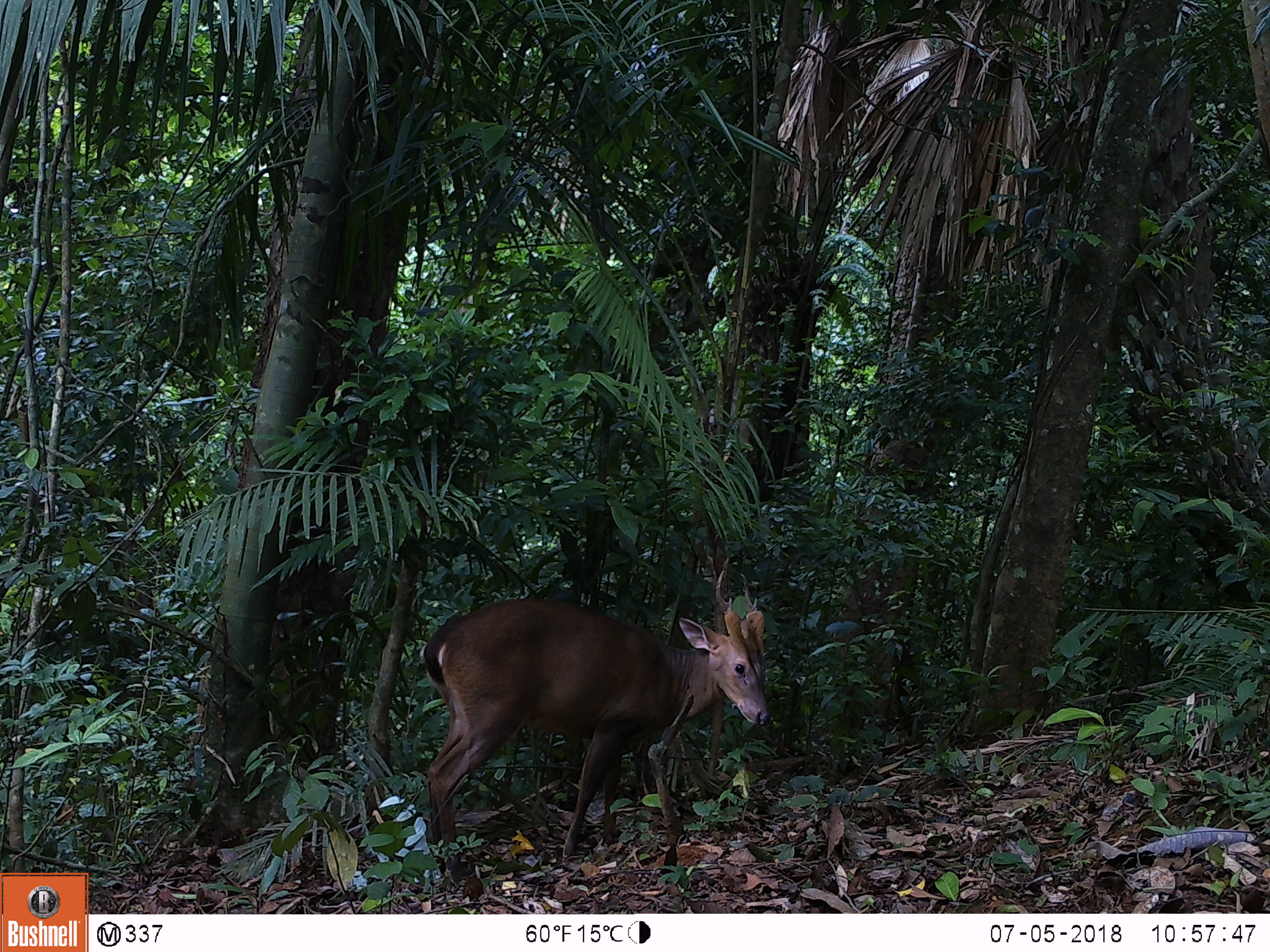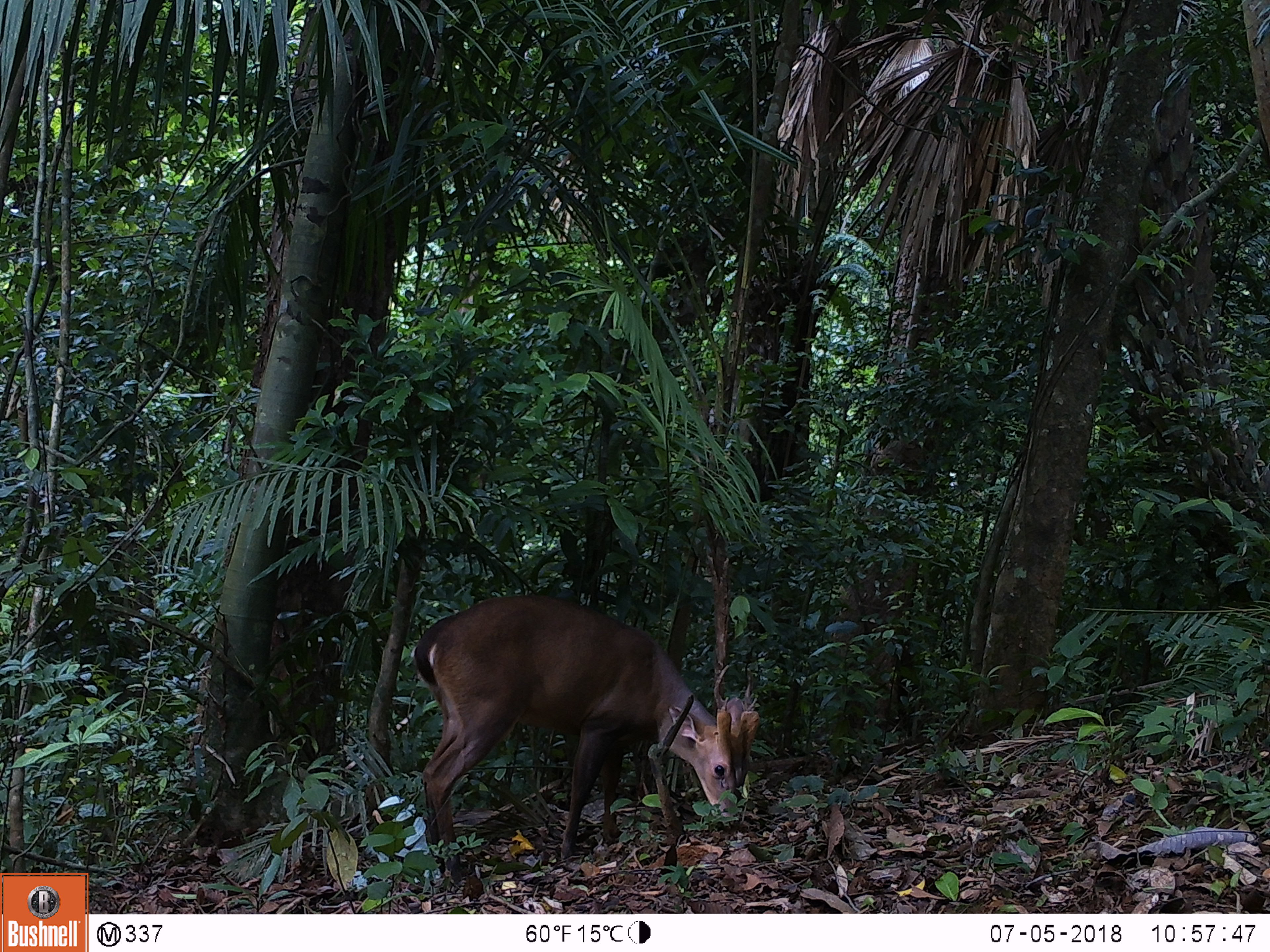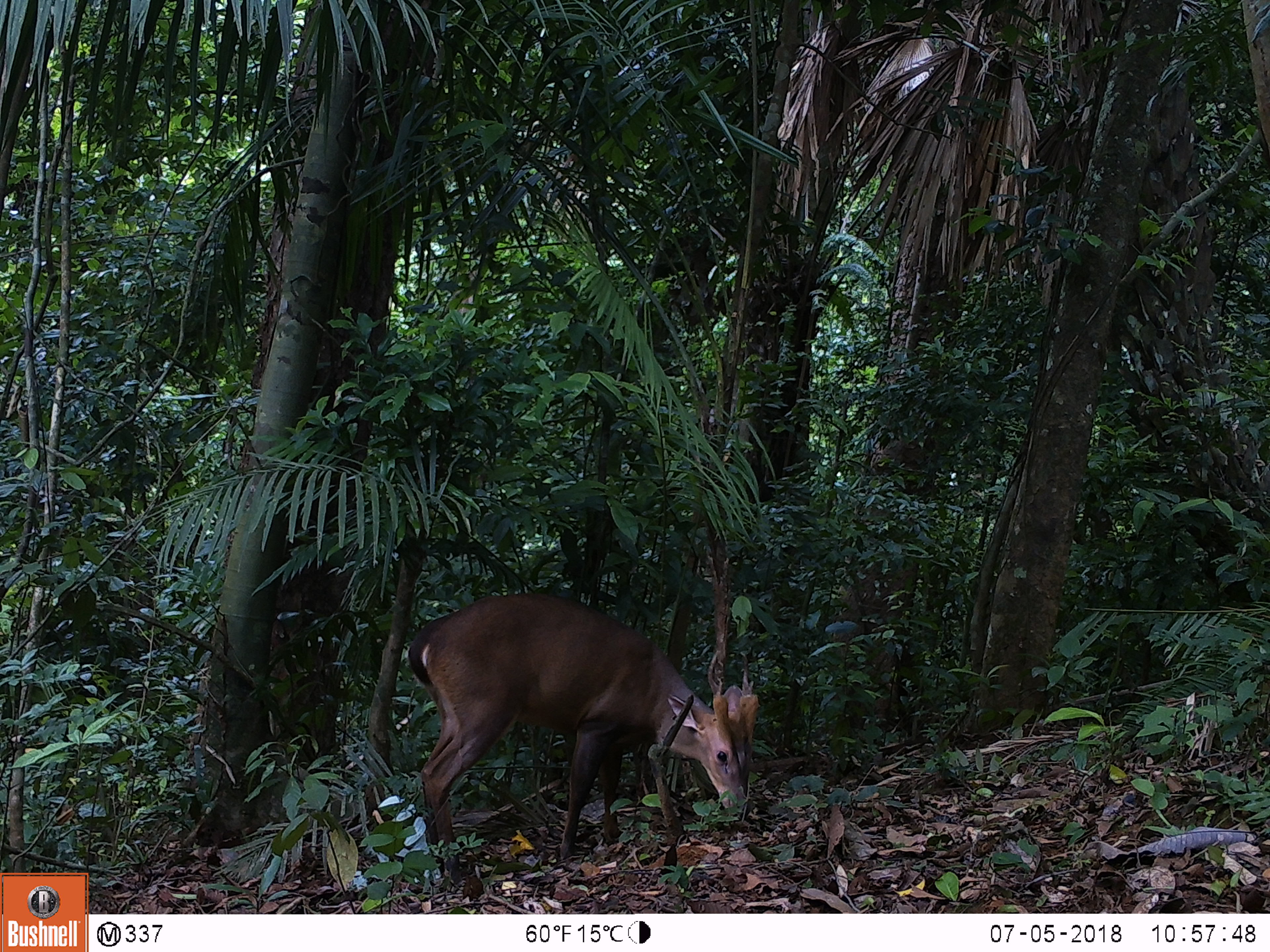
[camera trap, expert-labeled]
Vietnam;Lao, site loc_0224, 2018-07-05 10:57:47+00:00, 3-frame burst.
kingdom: Animalia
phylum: Chordata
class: Mammalia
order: Artiodactyla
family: Cervidae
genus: Muntiacus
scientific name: Muntiacus vuquangensis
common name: large-antlered muntjac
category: large antlered muntjac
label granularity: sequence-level